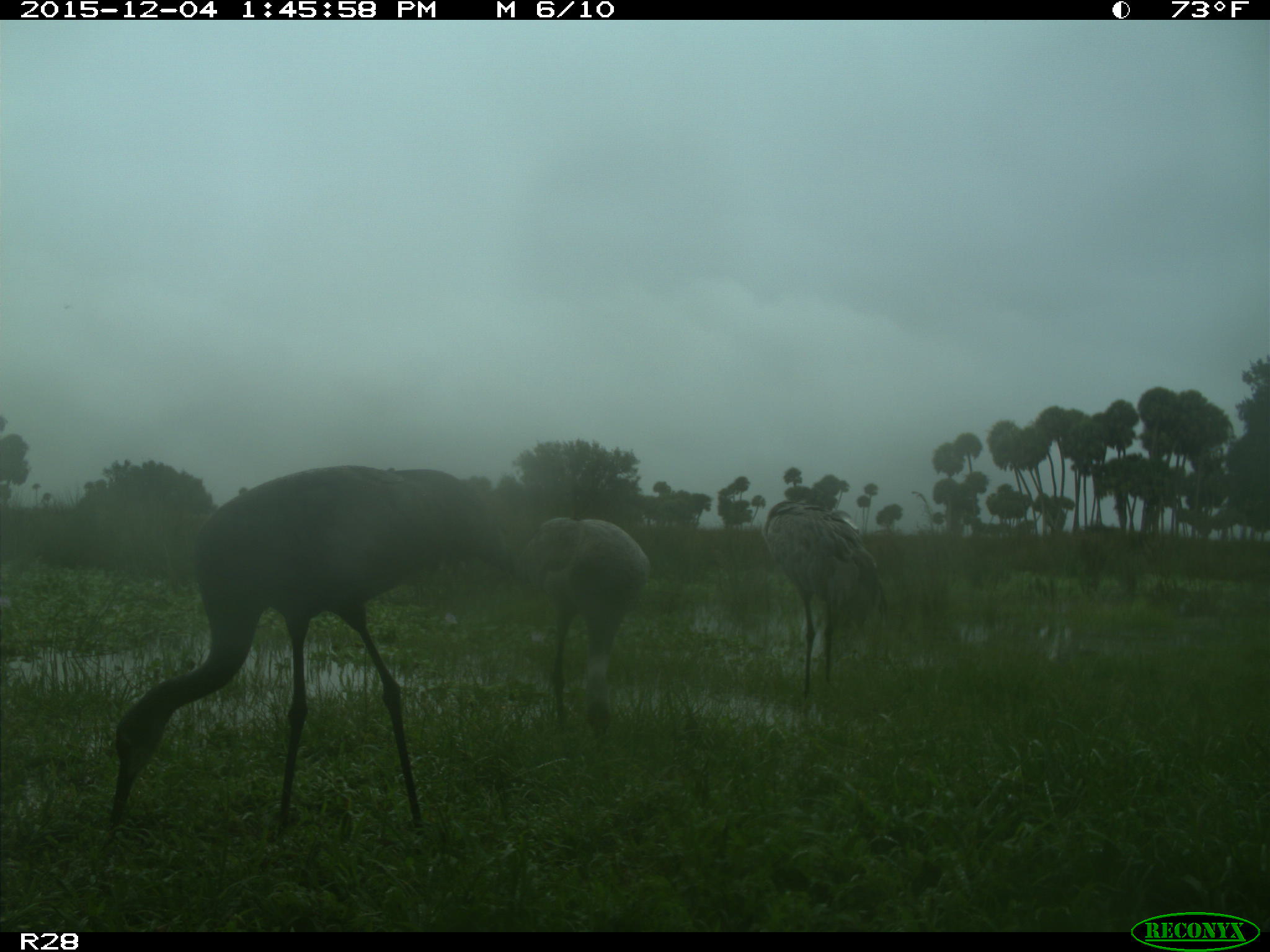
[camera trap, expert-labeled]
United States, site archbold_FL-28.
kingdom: Animalia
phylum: Chordata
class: Aves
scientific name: Aves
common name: birds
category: unidentified bird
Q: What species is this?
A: Unidentified bird (birds) (Aves).